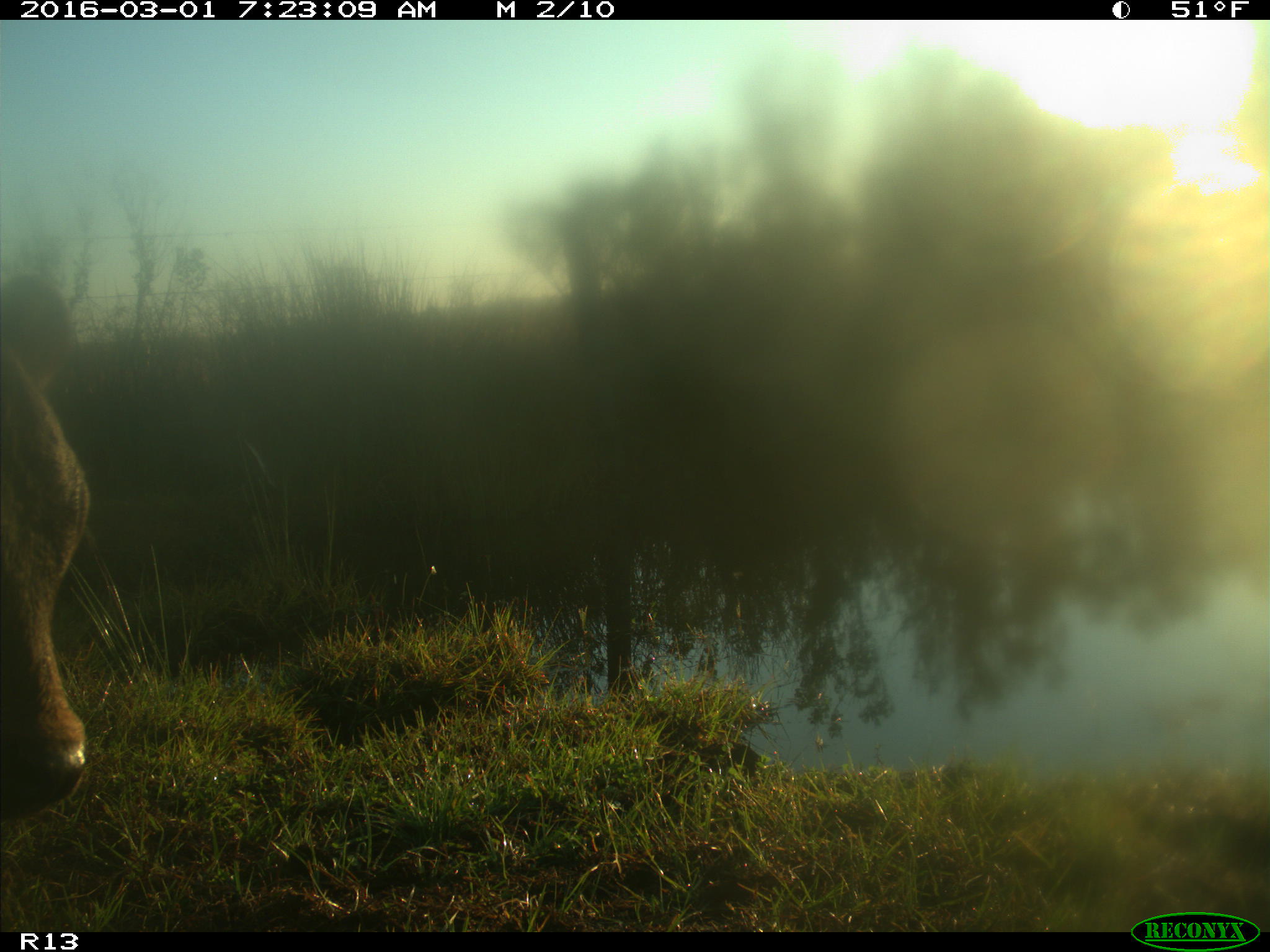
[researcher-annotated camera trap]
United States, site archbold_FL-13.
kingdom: Animalia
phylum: Chordata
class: Mammalia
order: Artiodactyla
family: Bovidae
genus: Bos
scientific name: Bos taurus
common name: domestic cow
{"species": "Bos taurus (domestic cow)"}